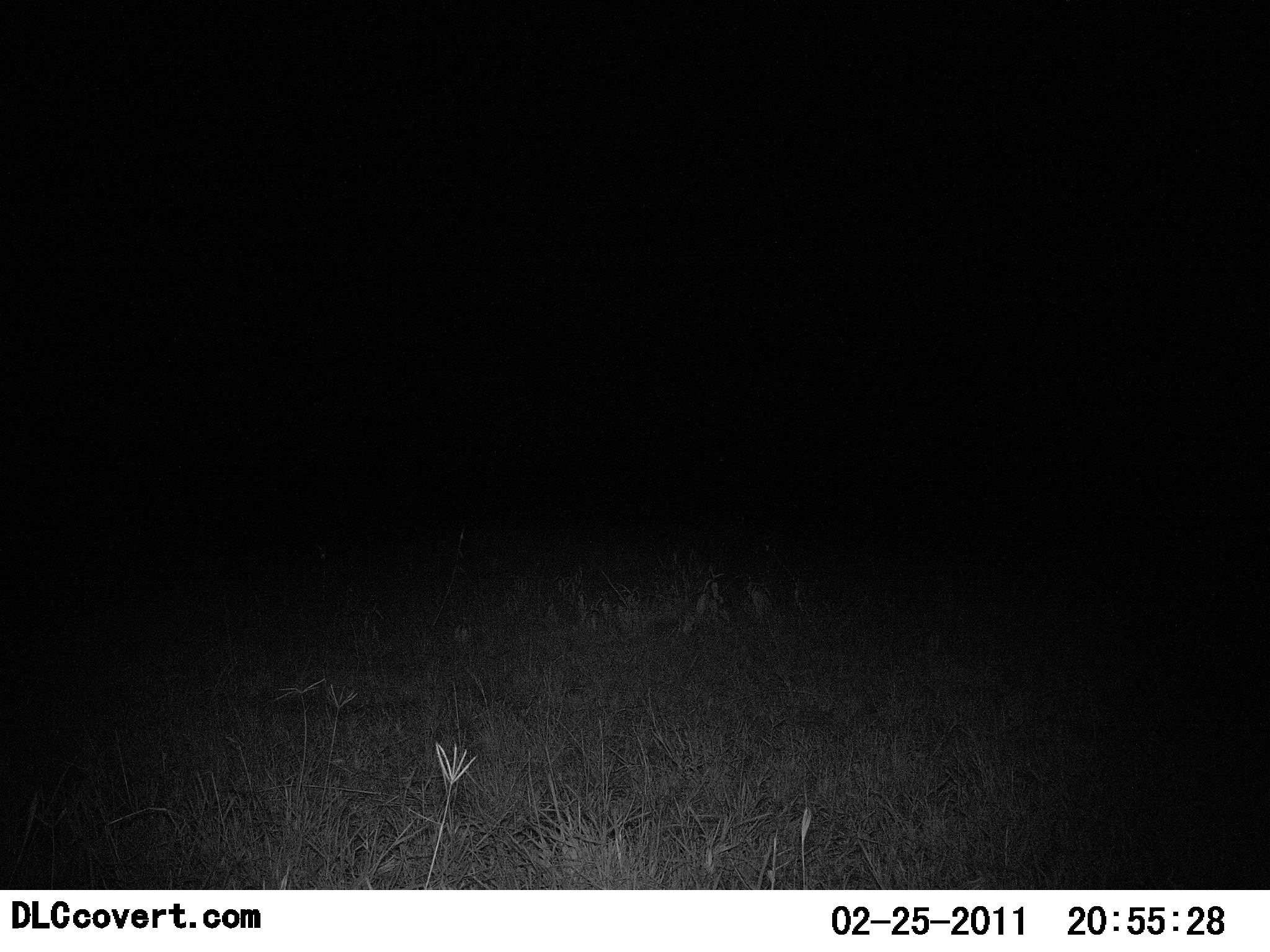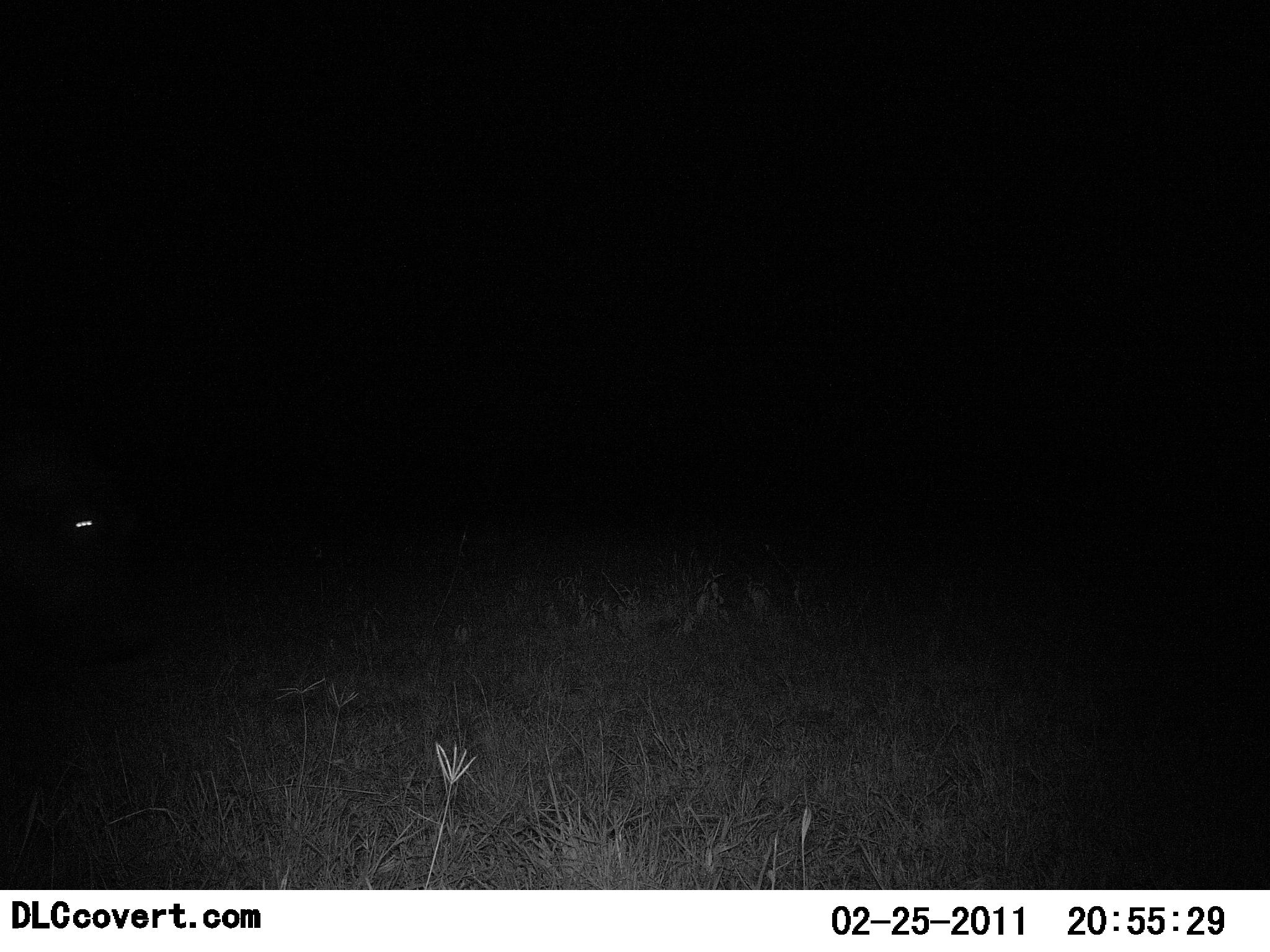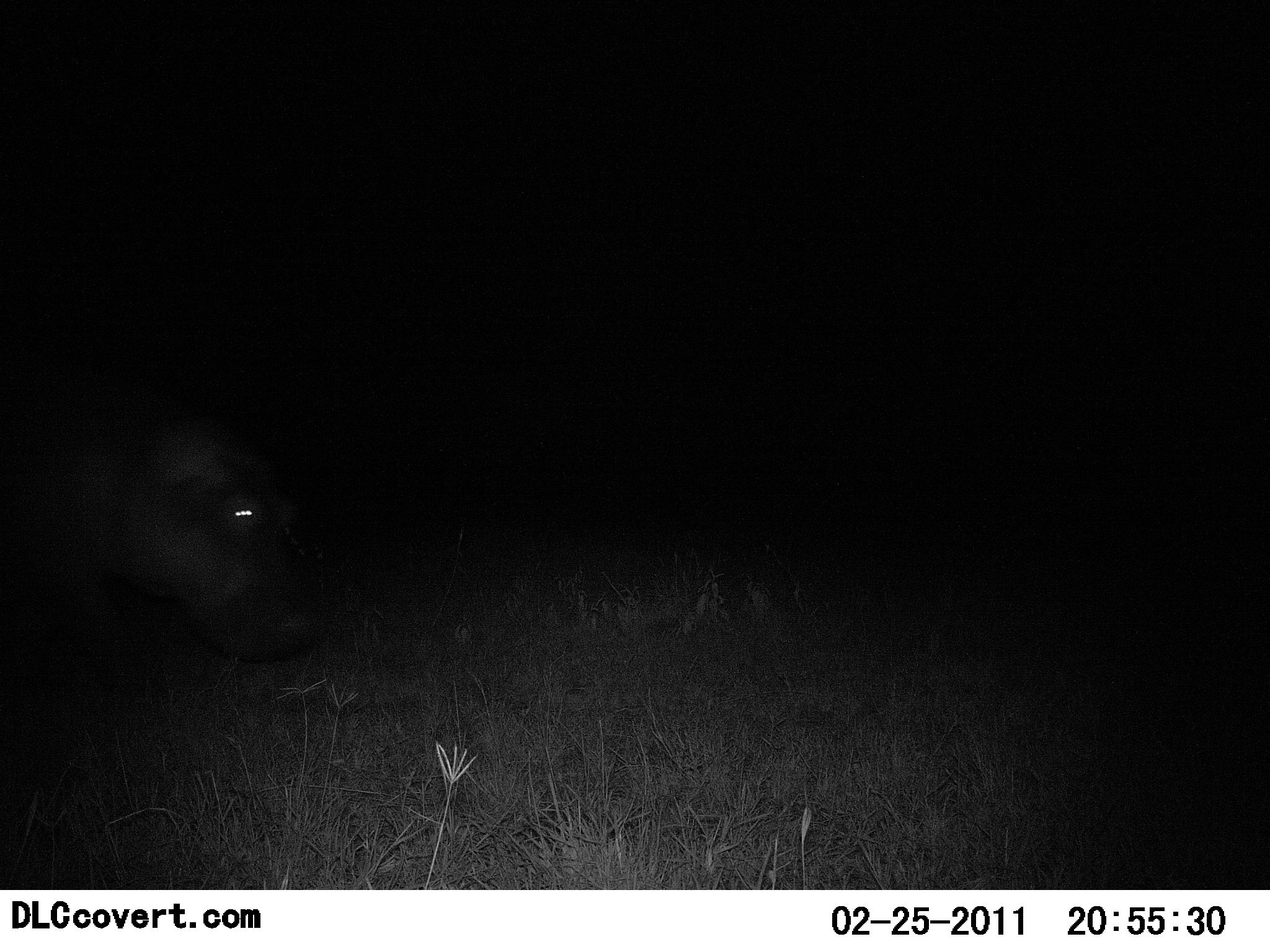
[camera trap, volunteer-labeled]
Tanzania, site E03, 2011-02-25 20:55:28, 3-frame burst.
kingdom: Animalia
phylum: Chordata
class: Mammalia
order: Artiodactyla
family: Hippopotamidae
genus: Hippopotamus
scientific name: Hippopotamus amphibius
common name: hippopotamus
Hippopotamus (Hippopotamus amphibius), count 1. Behavior (volunteer vote fractions): standing 0%, resting 0%, moving 100%, interacting 0%. Young present (vote fraction): 0%. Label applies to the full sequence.